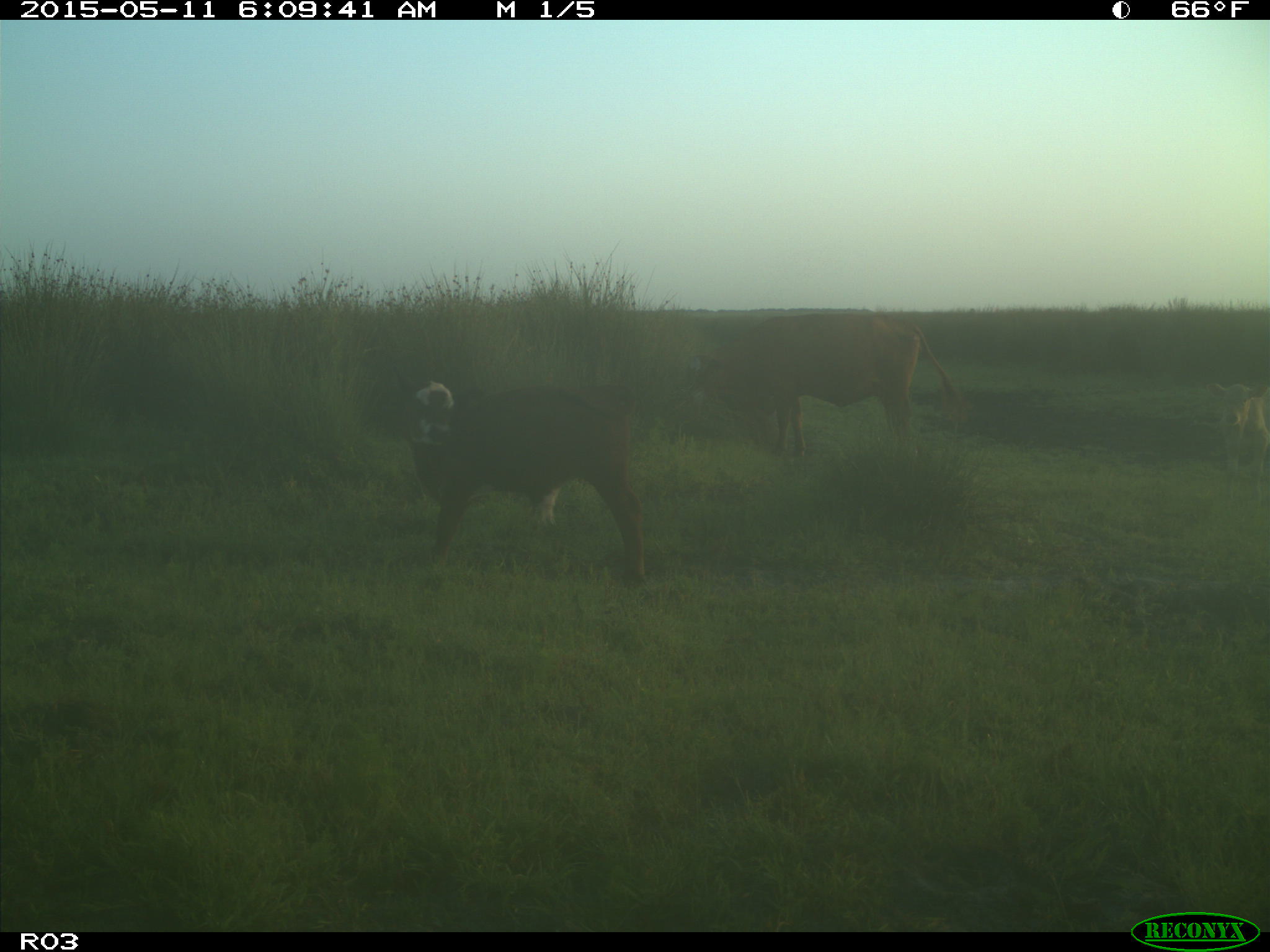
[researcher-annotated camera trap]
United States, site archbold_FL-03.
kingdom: Animalia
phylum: Chordata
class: Mammalia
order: Artiodactyla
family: Bovidae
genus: Bos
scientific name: Bos taurus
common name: domestic cow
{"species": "Bos taurus (domestic cow)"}